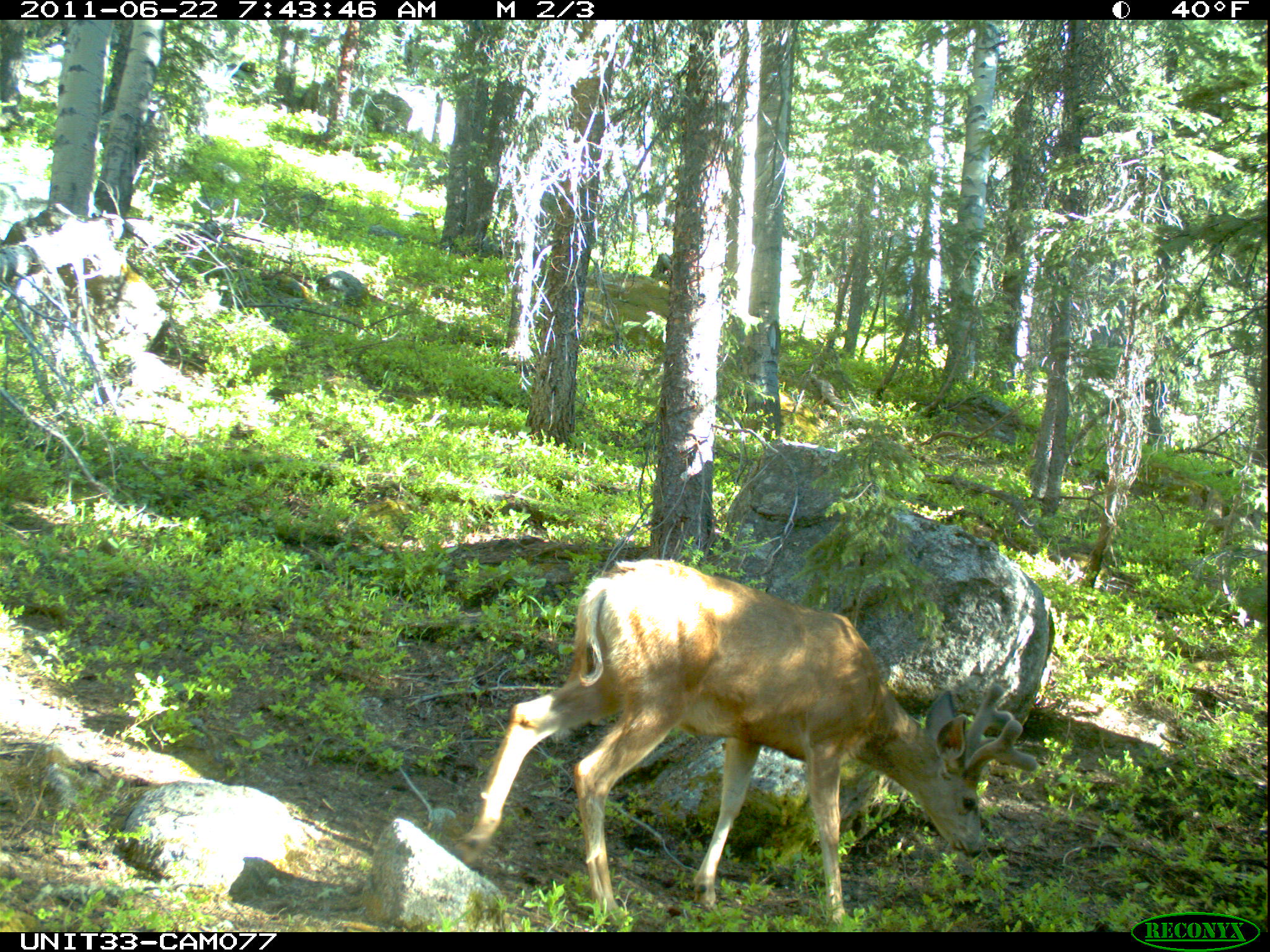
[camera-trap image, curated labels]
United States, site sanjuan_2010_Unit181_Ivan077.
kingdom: Animalia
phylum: Chordata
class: Mammalia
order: Artiodactyla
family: Cervidae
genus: Odocoileus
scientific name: Odocoileus hemionus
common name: mule deer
Odocoileus hemionus (mule deer).